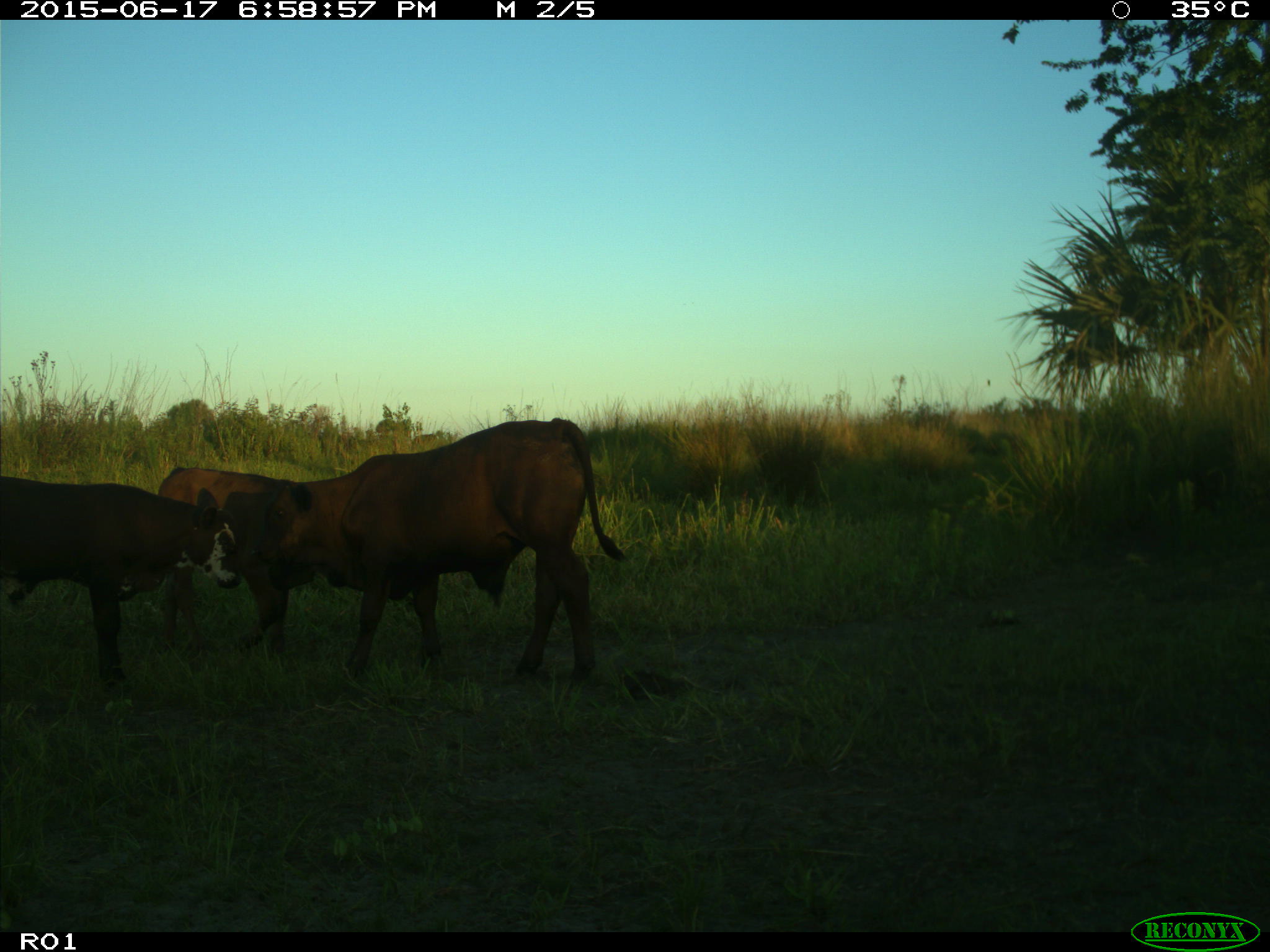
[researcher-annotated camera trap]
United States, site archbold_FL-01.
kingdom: Animalia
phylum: Chordata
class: Mammalia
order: Artiodactyla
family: Bovidae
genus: Bos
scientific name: Bos taurus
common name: domestic cow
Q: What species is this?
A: Bos taurus (domestic cow).